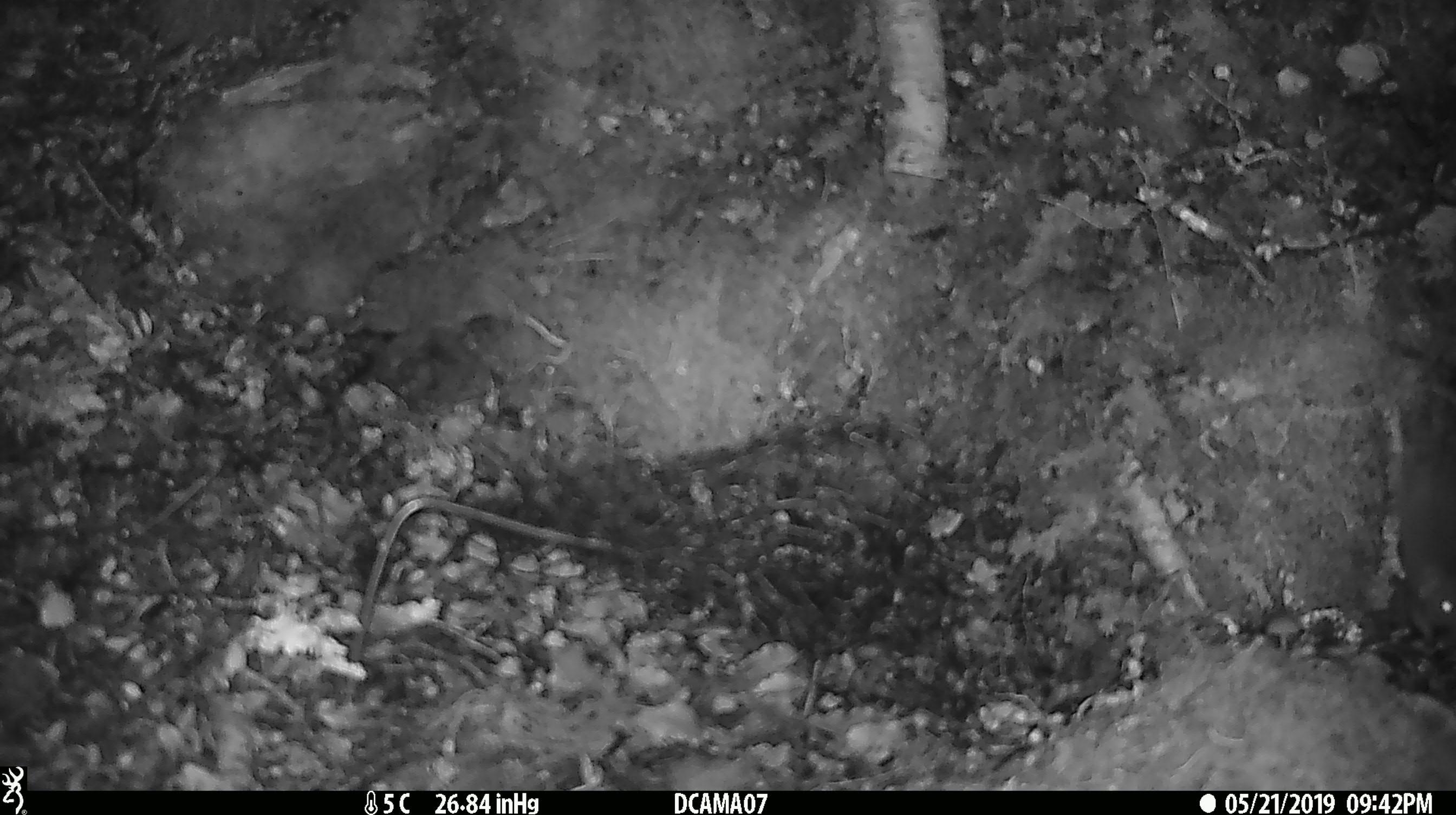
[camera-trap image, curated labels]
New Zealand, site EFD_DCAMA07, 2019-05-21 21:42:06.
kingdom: Animalia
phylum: Chordata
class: Mammalia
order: Rodentia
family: Muridae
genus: Mus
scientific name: Mus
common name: mouse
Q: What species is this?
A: Mouse (Mus).